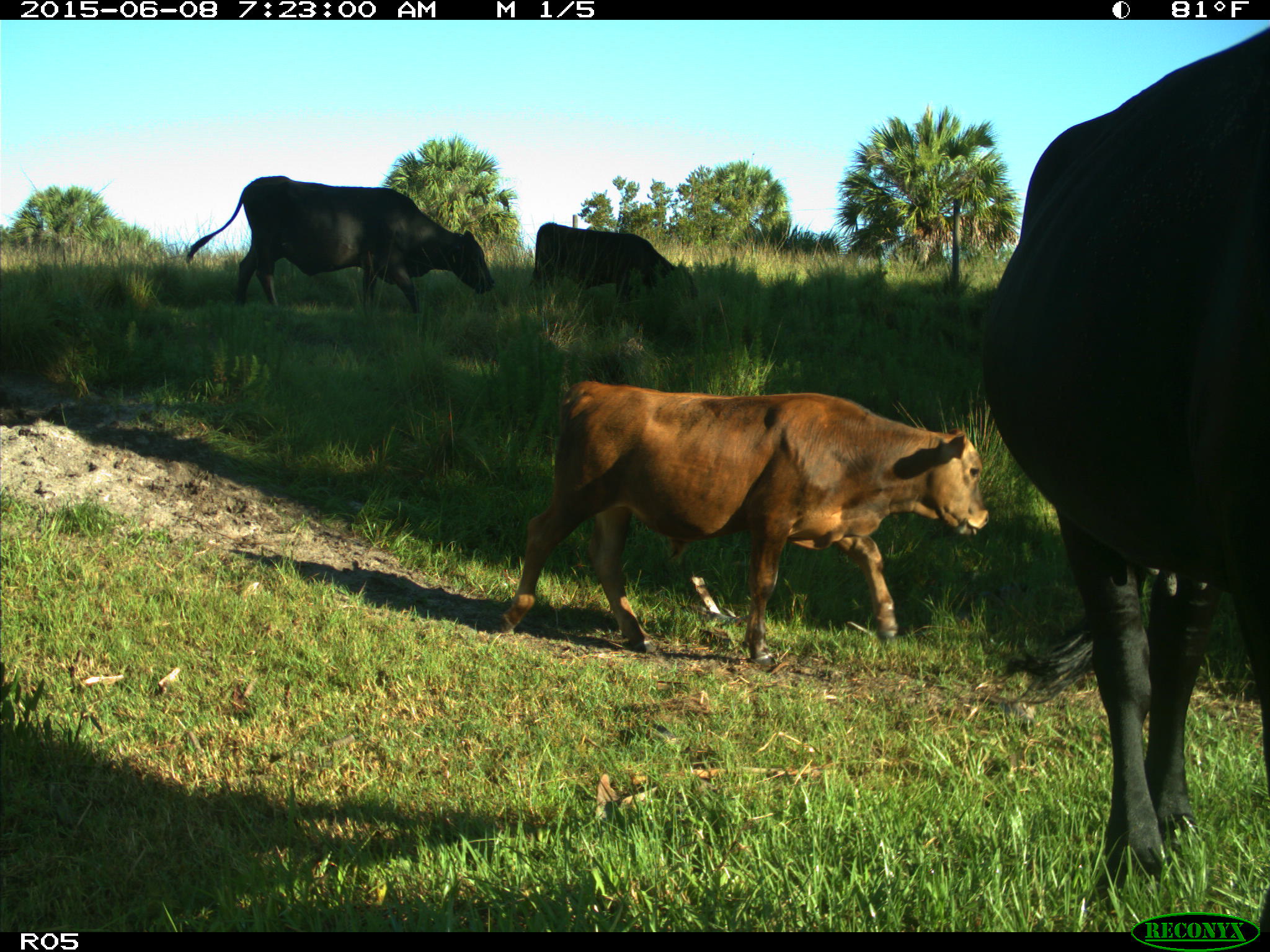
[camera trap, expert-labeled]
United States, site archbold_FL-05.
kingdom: Animalia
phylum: Chordata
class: Mammalia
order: Artiodactyla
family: Bovidae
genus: Bos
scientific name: Bos taurus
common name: domestic cow